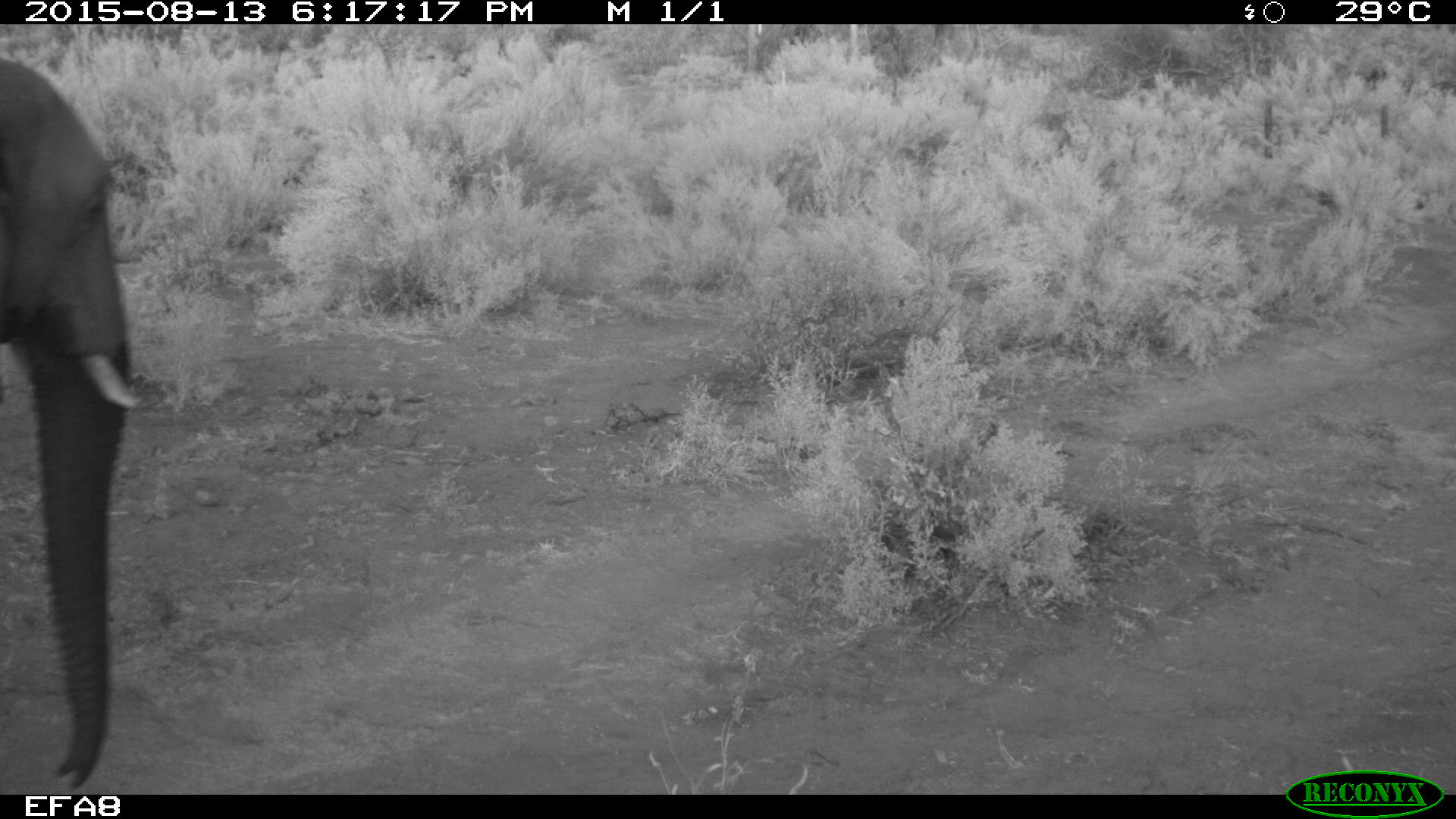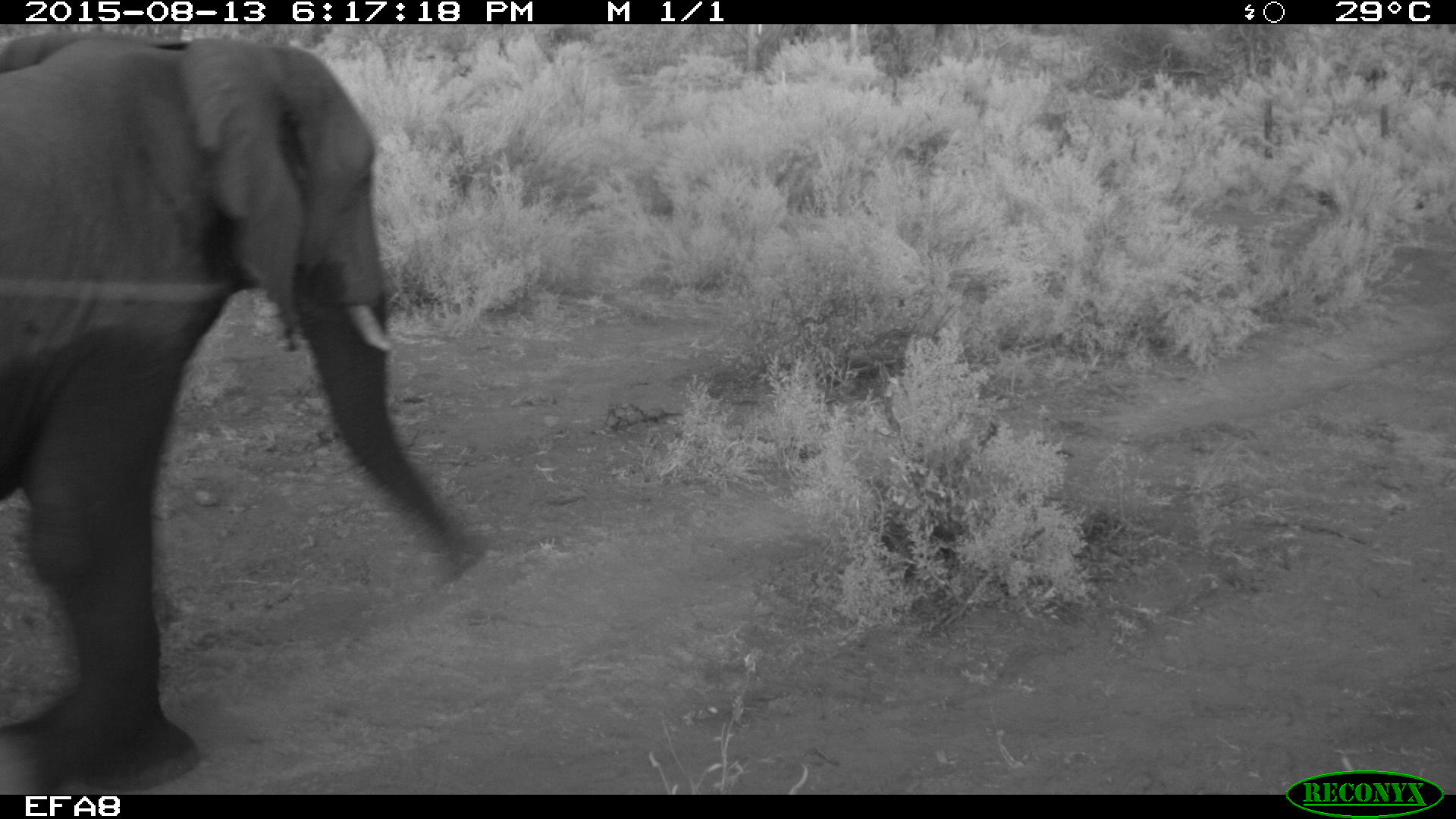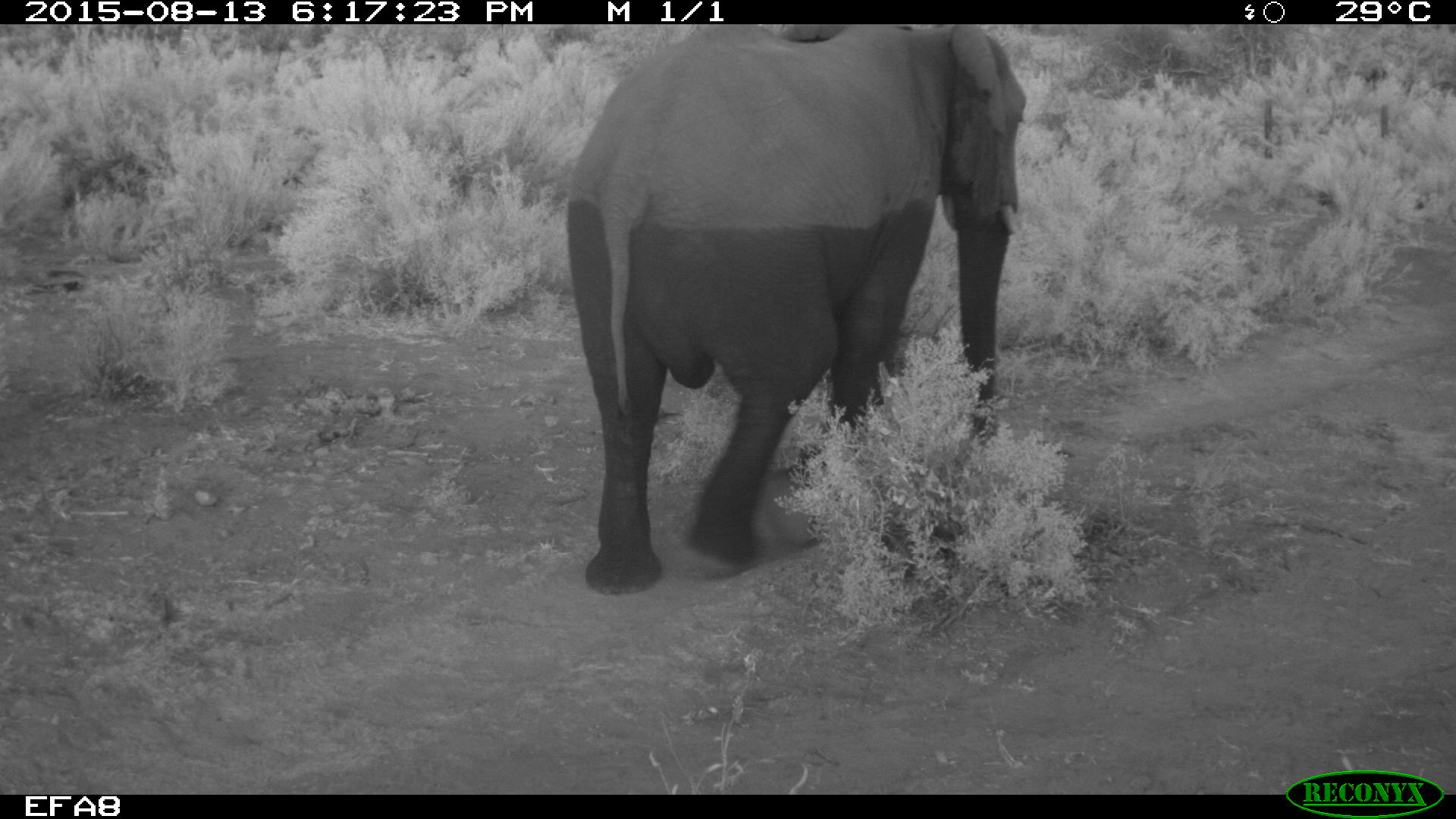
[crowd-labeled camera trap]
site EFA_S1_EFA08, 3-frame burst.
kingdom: Animalia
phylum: Chordata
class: Mammalia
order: Proboscidea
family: Elephantidae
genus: Loxodonta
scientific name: Loxodonta africana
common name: african bush elephant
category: elephant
Elephant (african bush elephant) (Loxodonta africana), count 1. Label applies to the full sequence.